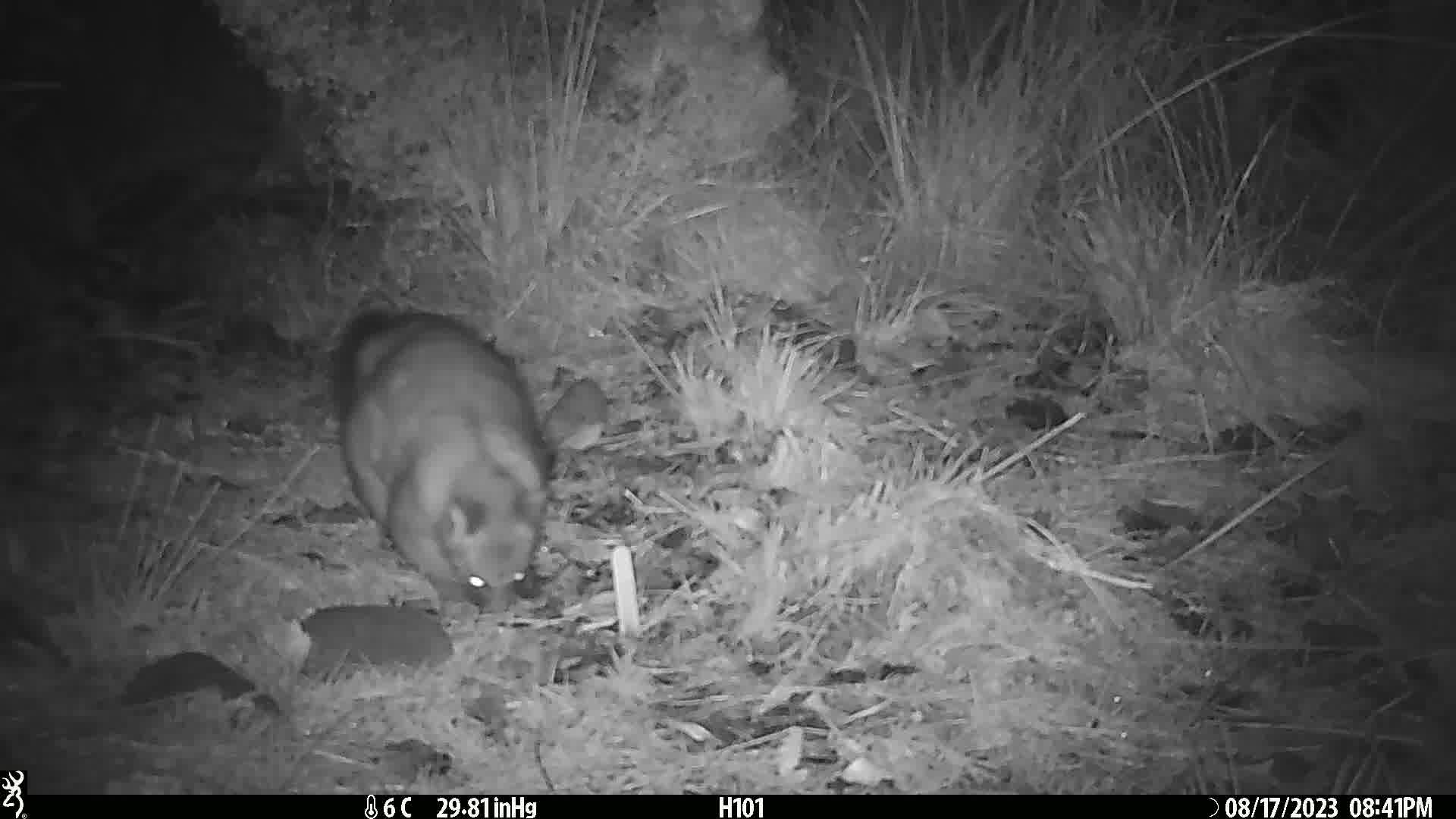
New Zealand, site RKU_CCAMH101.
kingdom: Animalia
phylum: Chordata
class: Mammalia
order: Diprotodontia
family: Phalangeridae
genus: Trichosurus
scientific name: Trichosurus vulpecula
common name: common brushtail possum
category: possum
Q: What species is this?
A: Possum (common brushtail possum) (Trichosurus vulpecula).